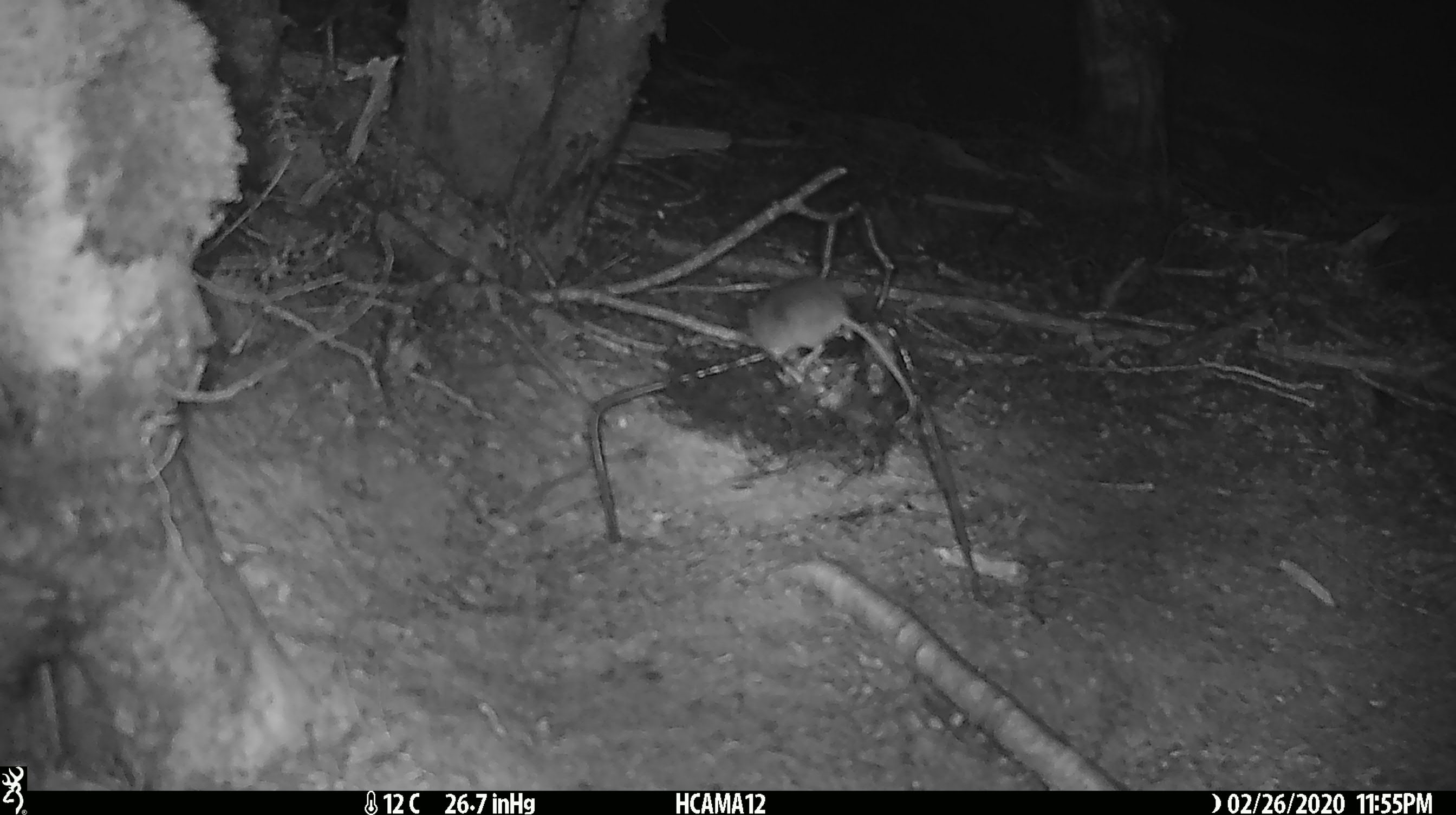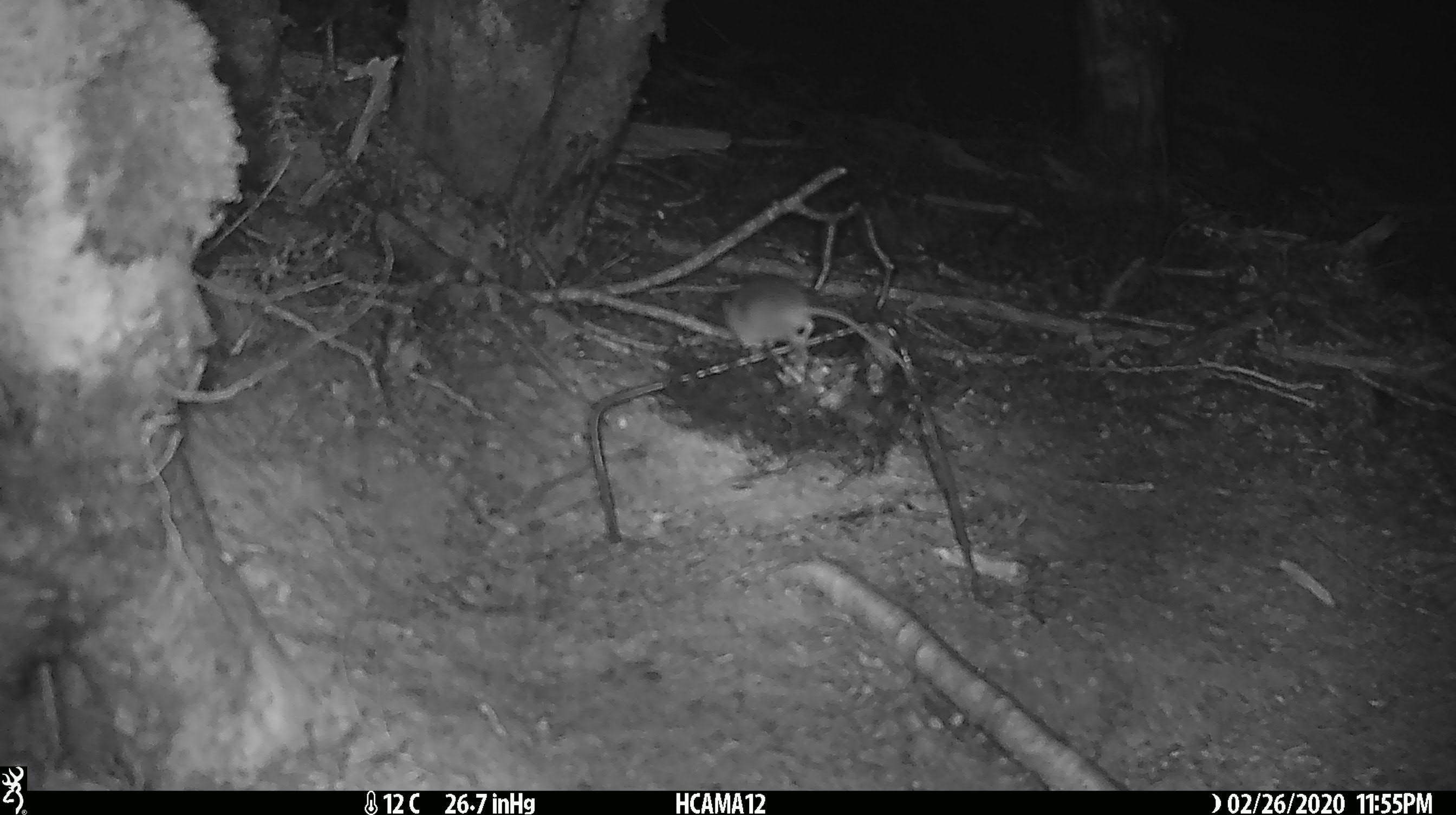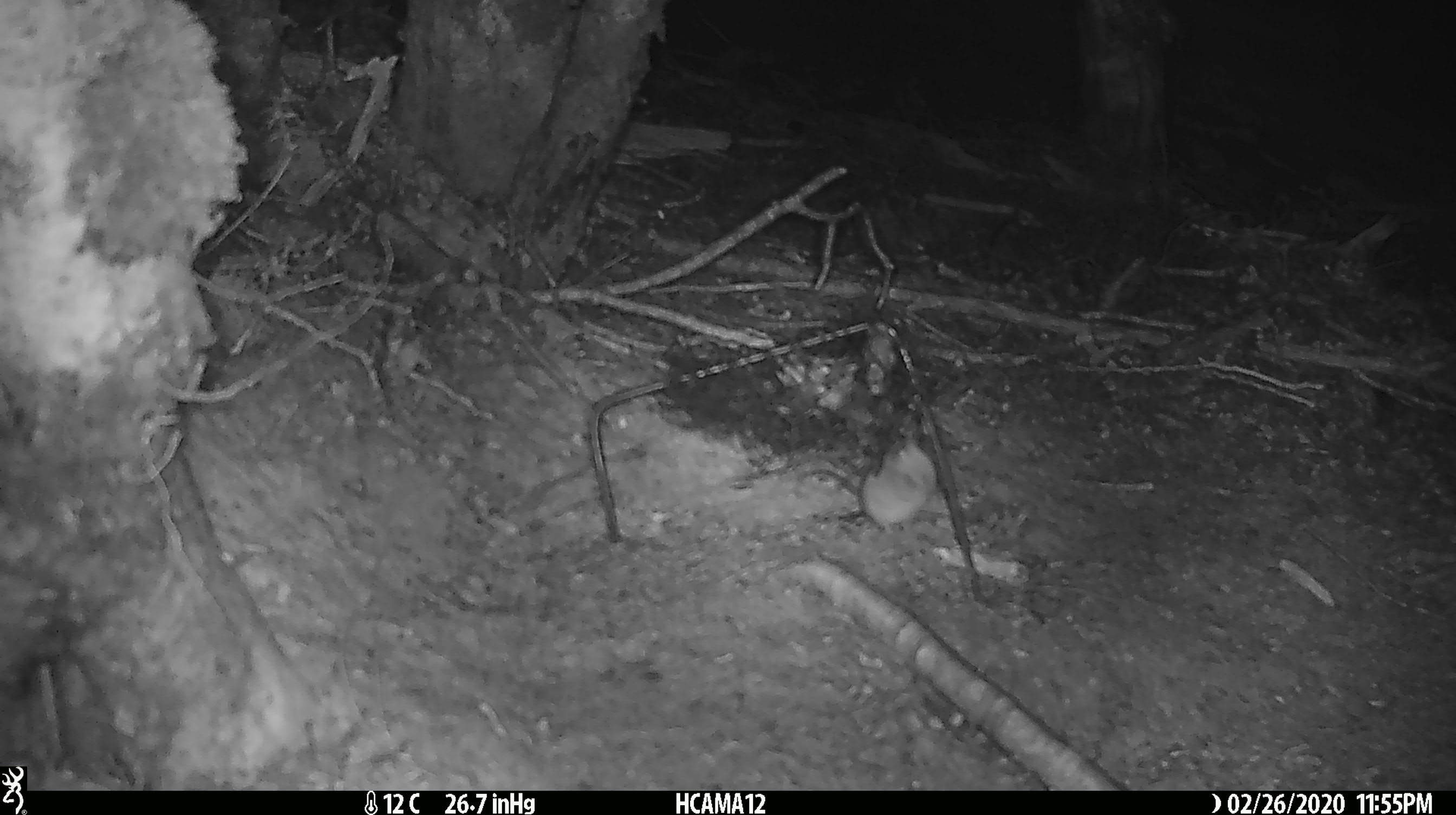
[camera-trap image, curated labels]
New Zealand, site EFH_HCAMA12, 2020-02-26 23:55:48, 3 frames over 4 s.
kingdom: Animalia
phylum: Chordata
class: Mammalia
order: Rodentia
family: Muridae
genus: Mus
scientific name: Mus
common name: mouse